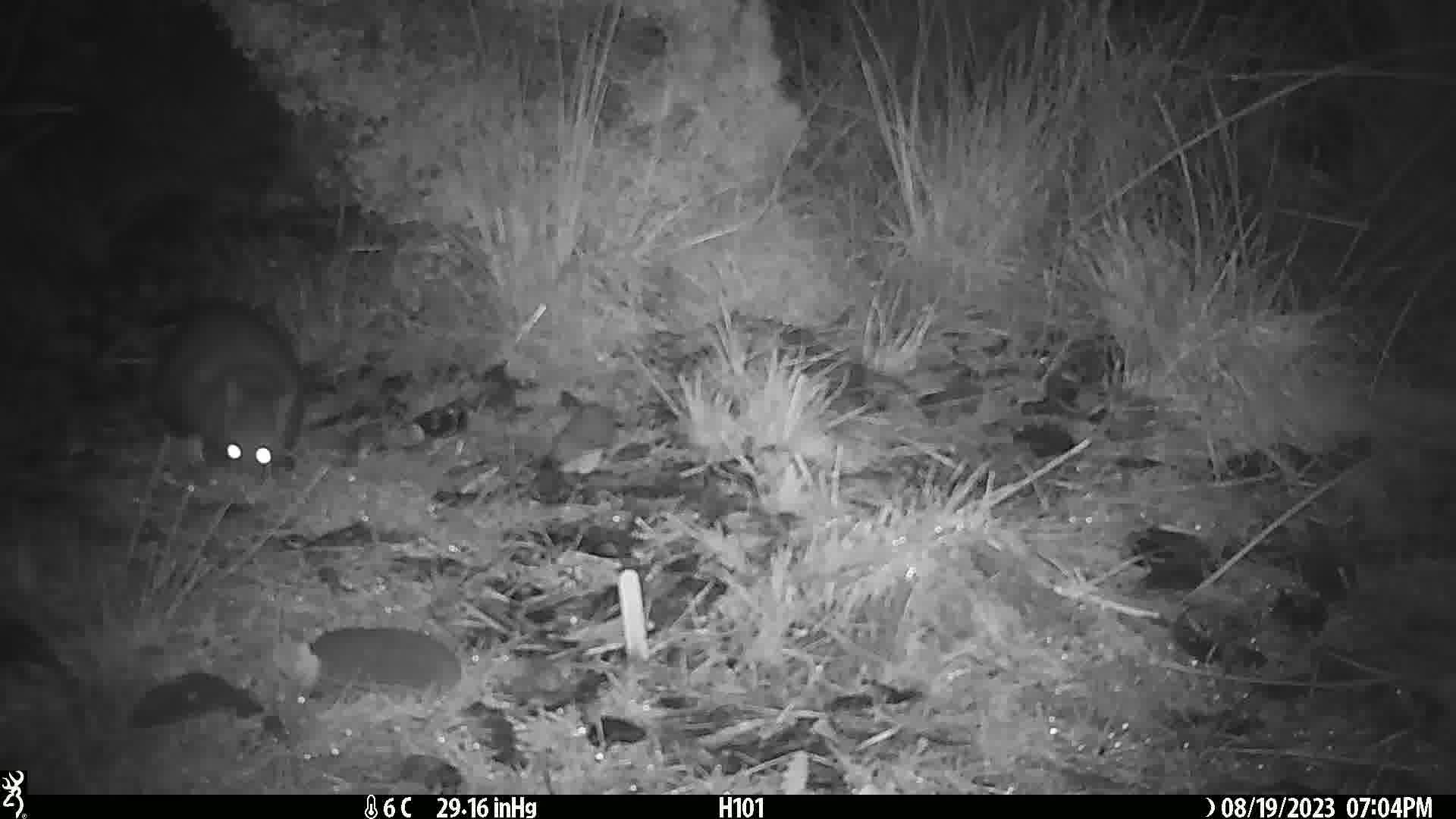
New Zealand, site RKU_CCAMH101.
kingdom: Animalia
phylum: Chordata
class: Mammalia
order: Diprotodontia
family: Phalangeridae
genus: Trichosurus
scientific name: Trichosurus vulpecula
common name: common brushtail possum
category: possum